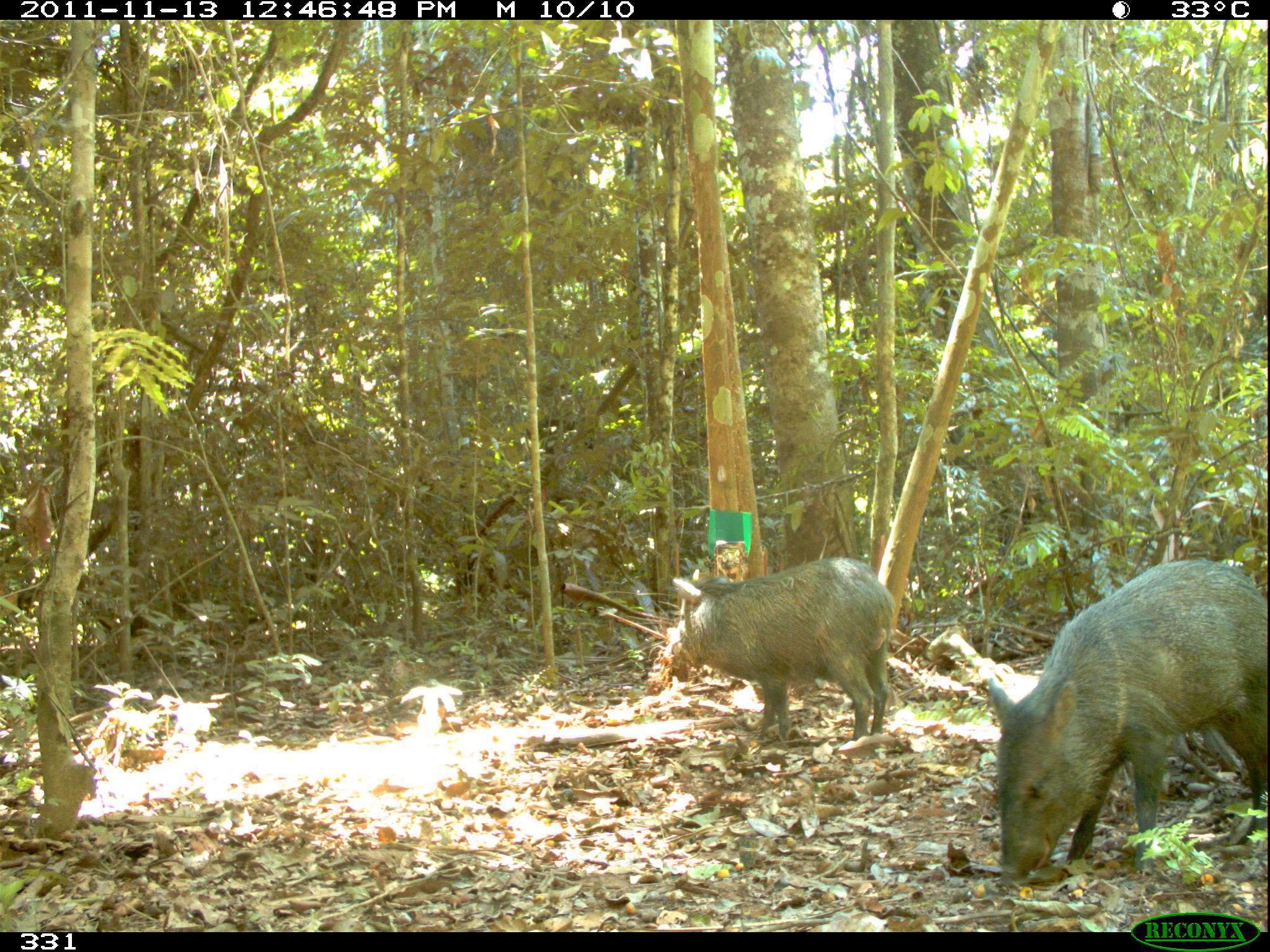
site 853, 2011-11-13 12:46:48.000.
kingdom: Animalia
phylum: Chordata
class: Mammalia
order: Artiodactyla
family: Tayassuidae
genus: Pecari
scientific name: Pecari tajacu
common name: collared peccary